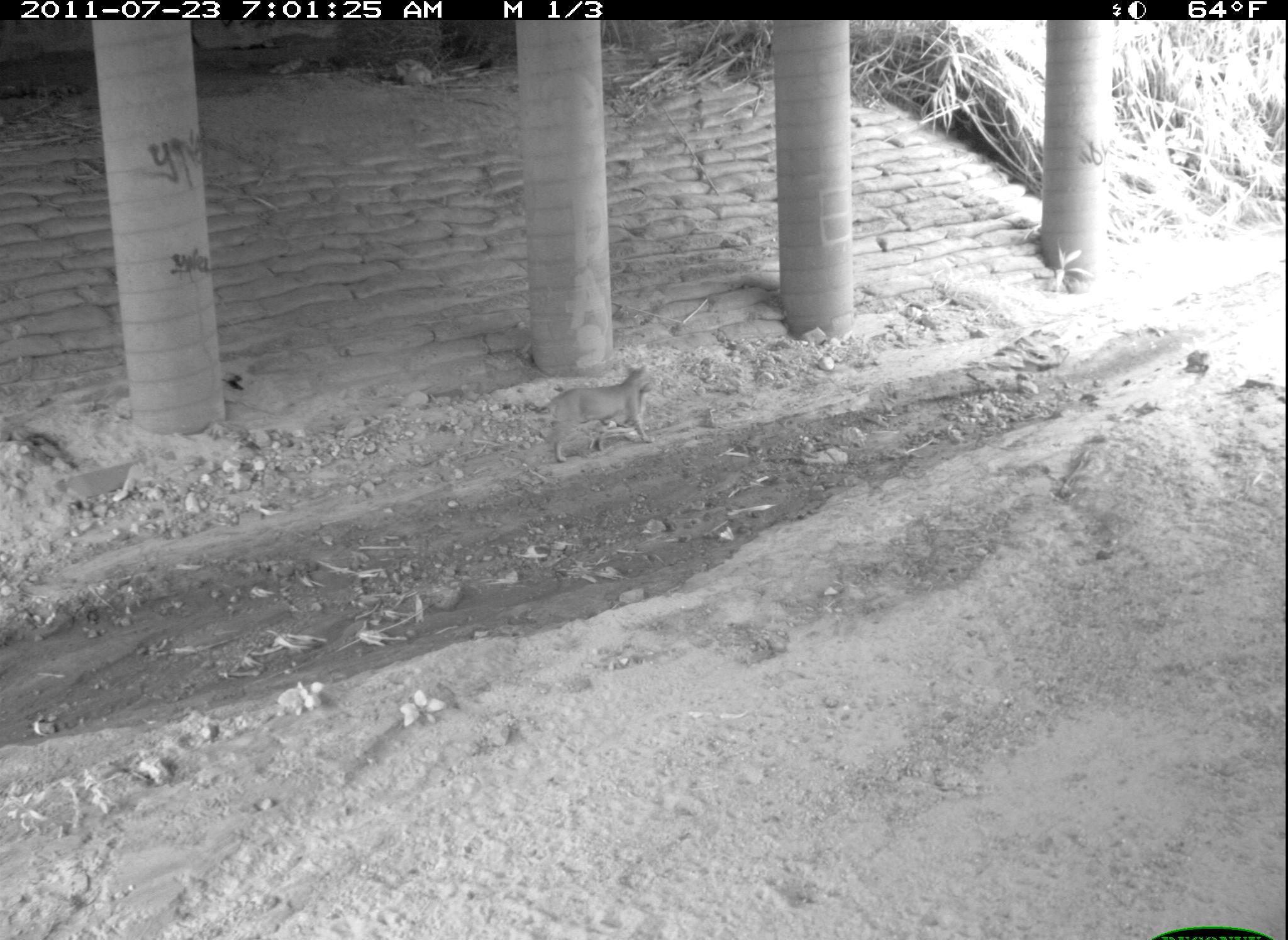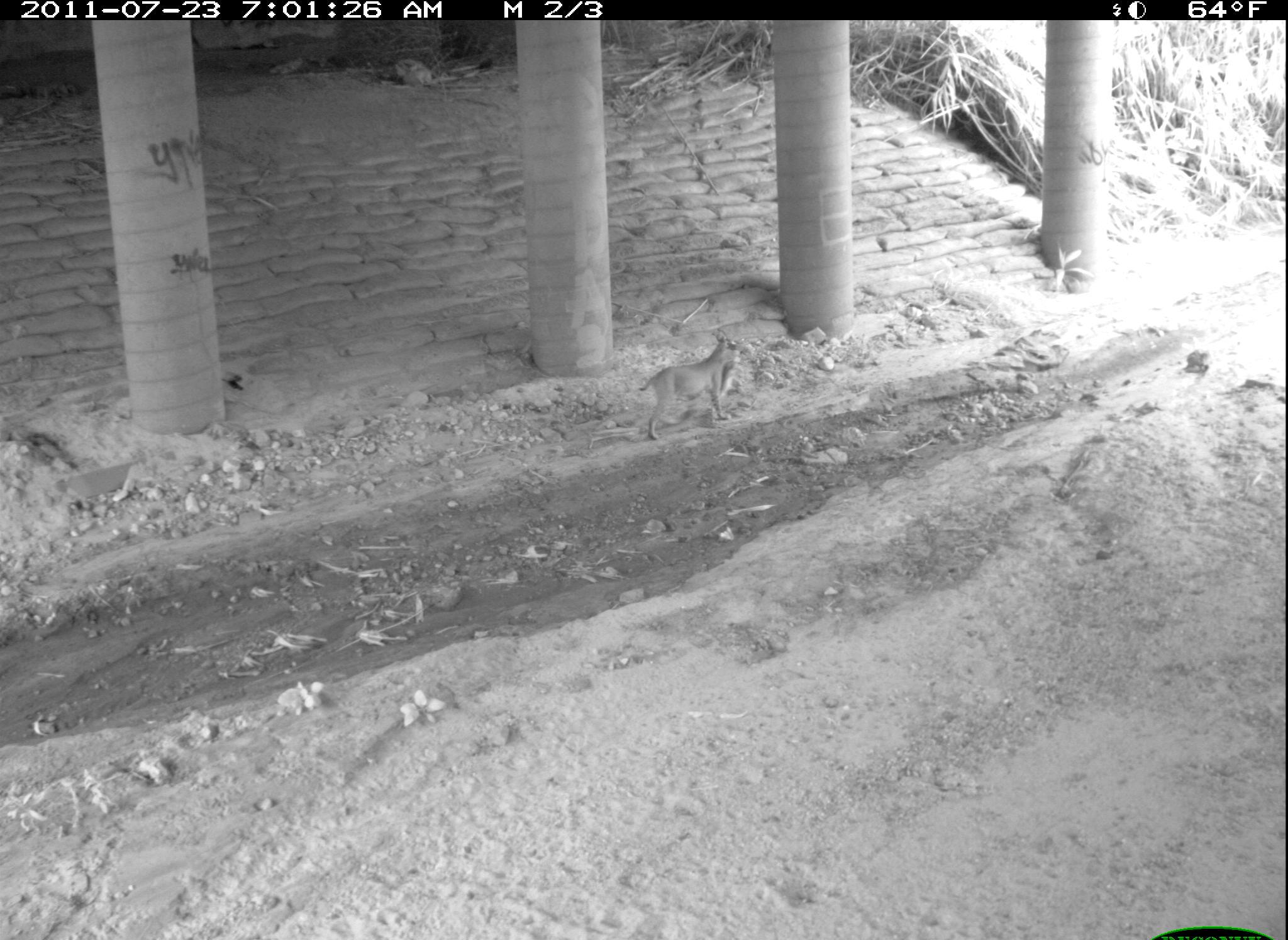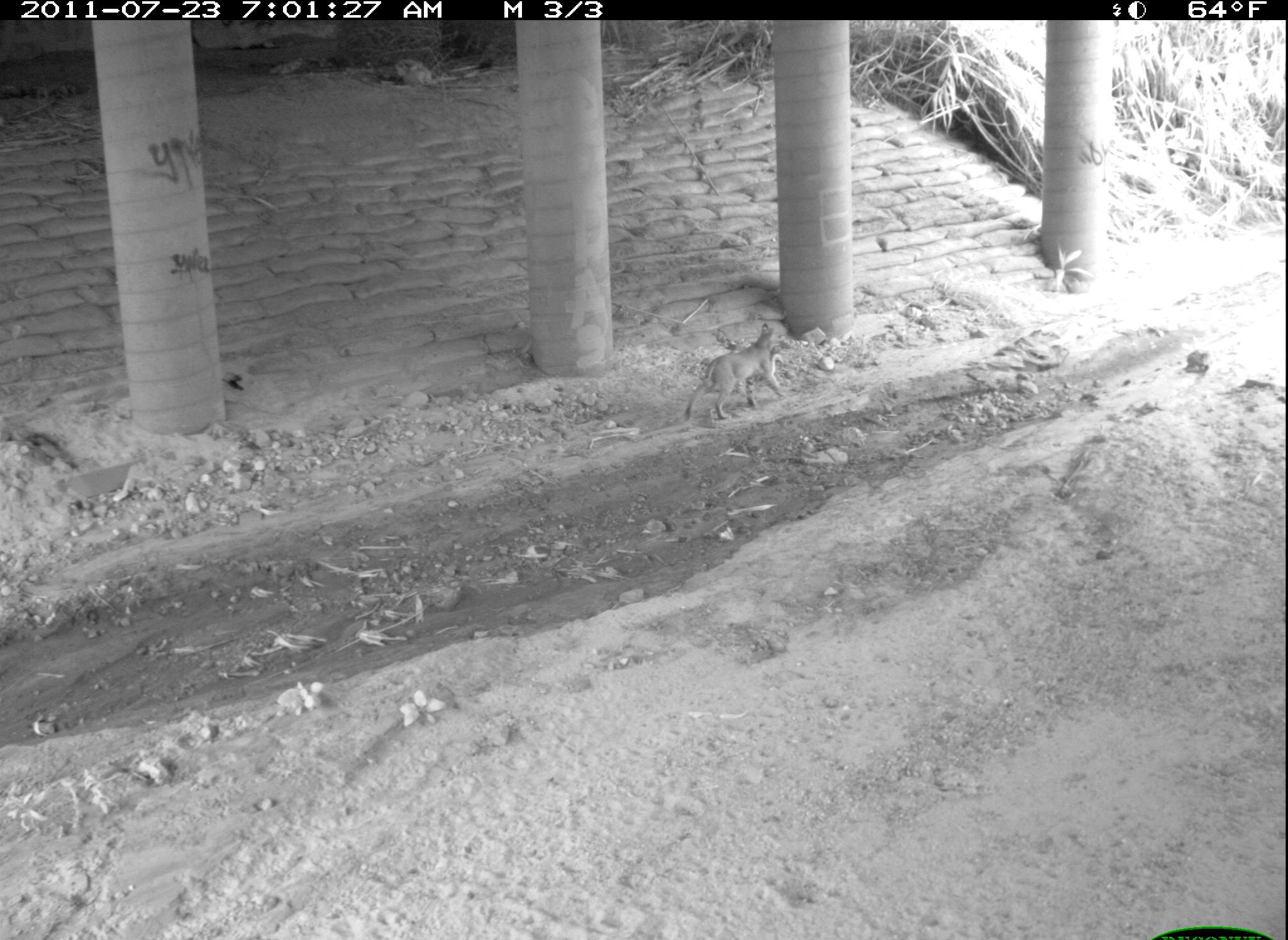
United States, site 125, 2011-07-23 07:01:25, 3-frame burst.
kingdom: Animalia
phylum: Chordata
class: Mammalia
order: Carnivora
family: Felidae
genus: Lynx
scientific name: Lynx rufus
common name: bobcat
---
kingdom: Animalia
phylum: Chordata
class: Mammalia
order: Lagomorpha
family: Leporidae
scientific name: Leporidae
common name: rabbits and hares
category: rabbit